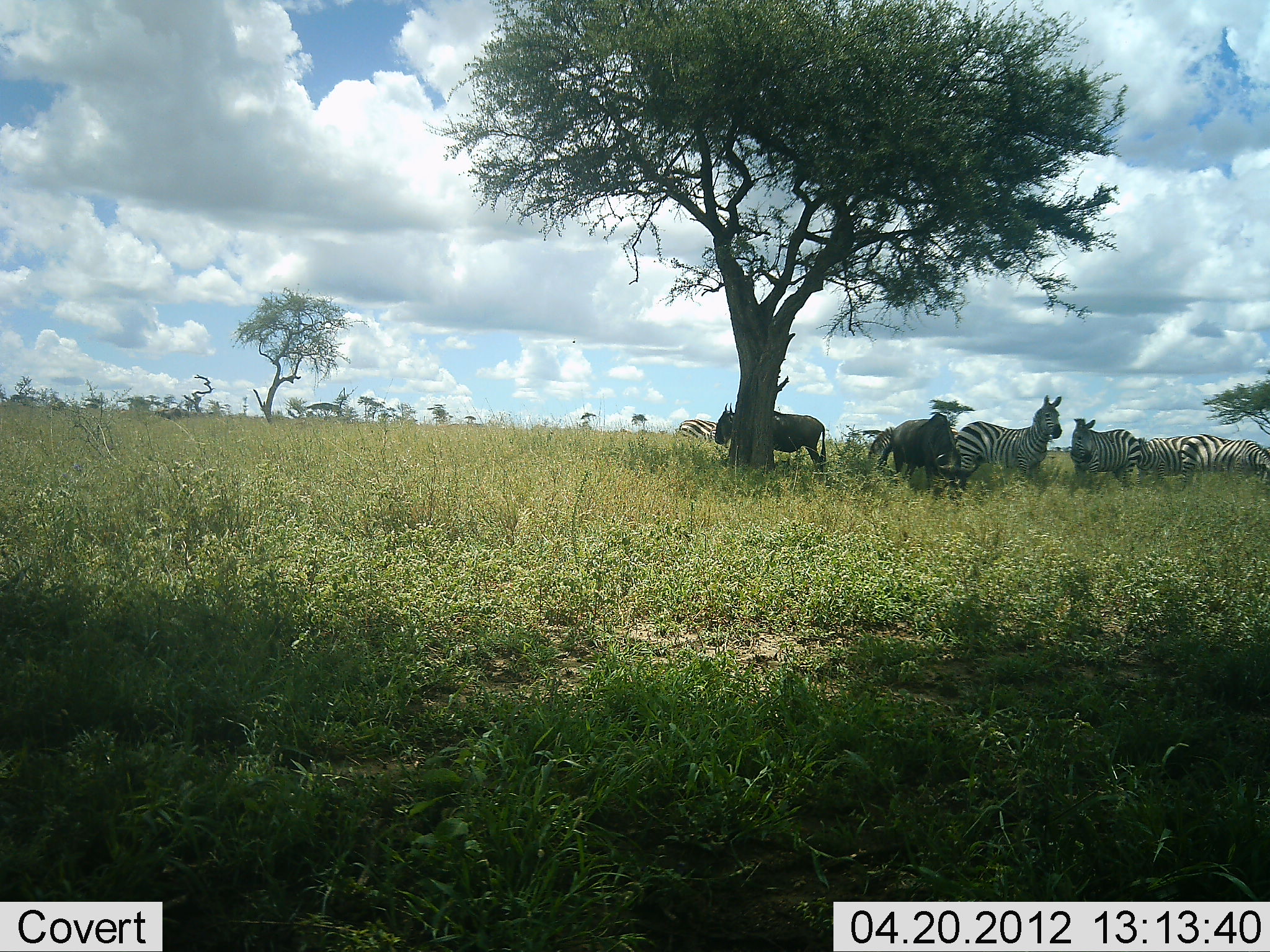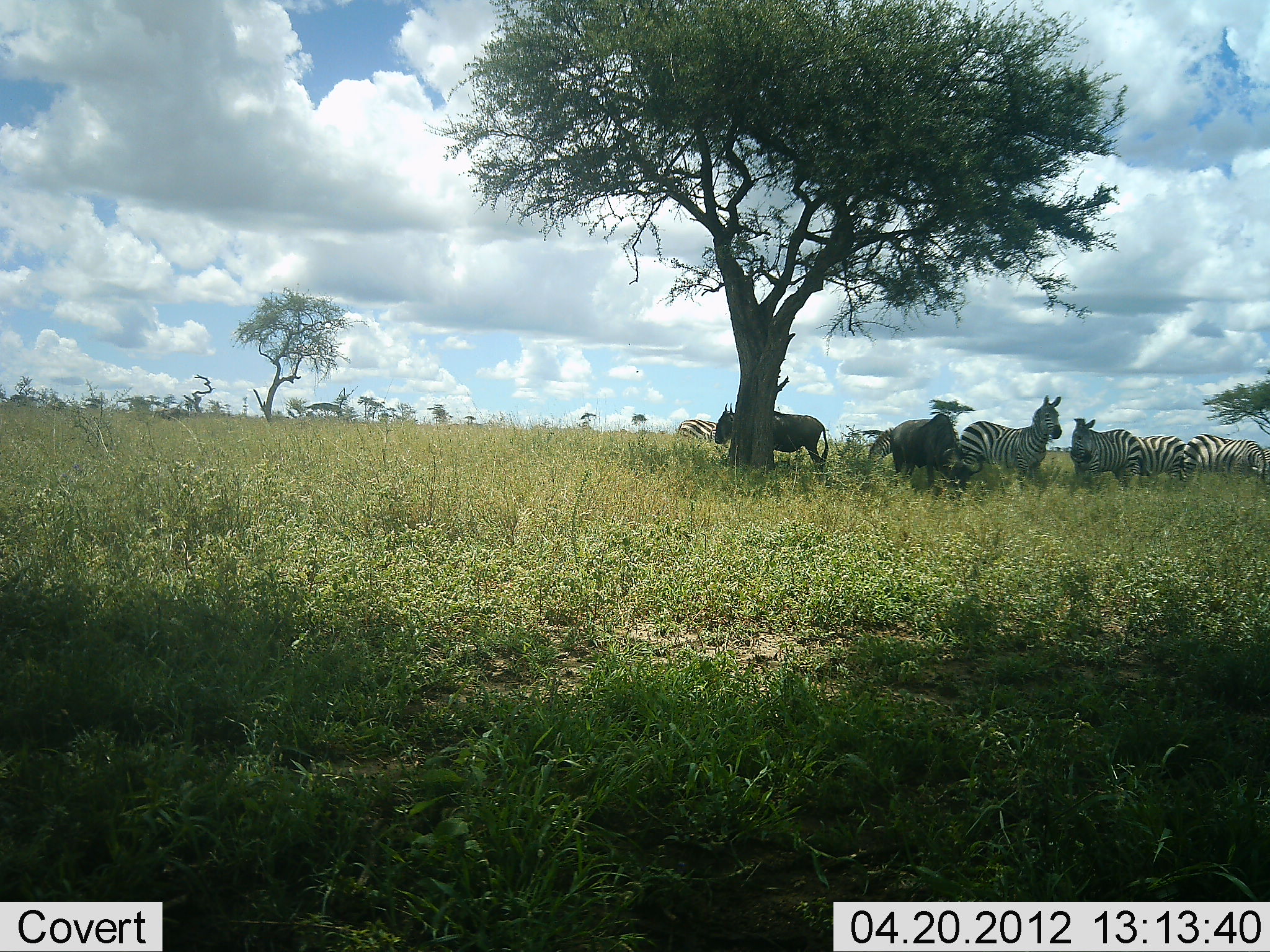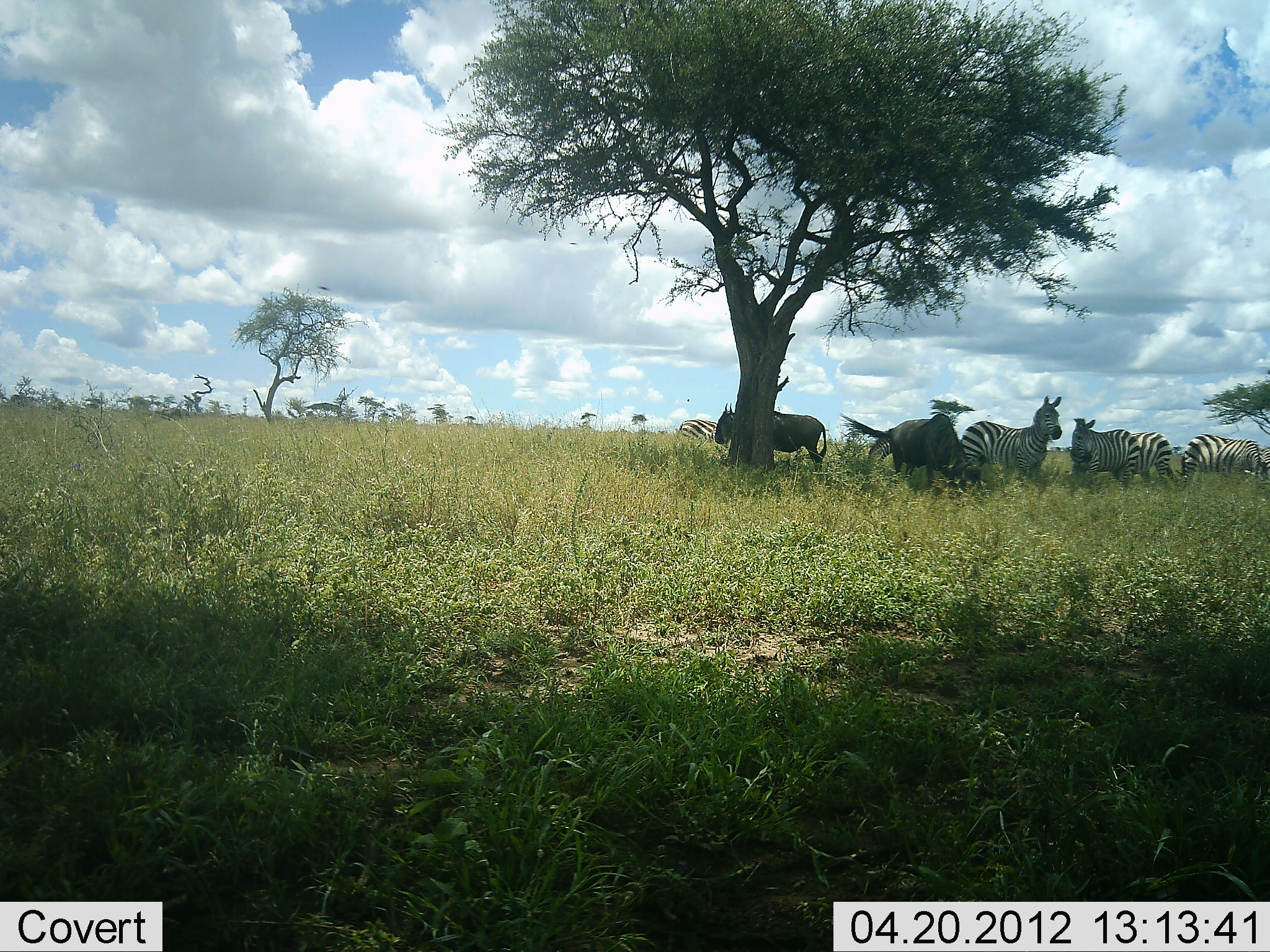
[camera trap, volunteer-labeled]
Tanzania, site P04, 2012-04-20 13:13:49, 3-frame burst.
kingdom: Animalia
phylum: Chordata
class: Mammalia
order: Artiodactyla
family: Bovidae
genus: Connochaetes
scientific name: Connochaetes taurinus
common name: blue wildebeest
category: wildebeest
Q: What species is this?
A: Wildebeest (blue wildebeest) (Connochaetes taurinus).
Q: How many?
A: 2.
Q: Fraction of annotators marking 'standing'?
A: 77%.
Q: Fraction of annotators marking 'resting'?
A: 0%.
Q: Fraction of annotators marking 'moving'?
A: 8%.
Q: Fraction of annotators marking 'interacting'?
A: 0%.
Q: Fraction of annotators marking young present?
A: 0%.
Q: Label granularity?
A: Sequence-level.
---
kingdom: Animalia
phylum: Chordata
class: Mammalia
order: Perissodactyla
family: Equidae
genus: Equus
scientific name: Equus quagga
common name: plains zebra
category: zebra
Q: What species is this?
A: Zebra (plains zebra) (Equus quagga).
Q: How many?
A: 5.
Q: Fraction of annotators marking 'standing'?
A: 93%.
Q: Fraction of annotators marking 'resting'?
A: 0%.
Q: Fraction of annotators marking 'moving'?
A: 7%.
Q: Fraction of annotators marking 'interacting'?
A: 0%.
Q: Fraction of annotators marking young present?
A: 0%.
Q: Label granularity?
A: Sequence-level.